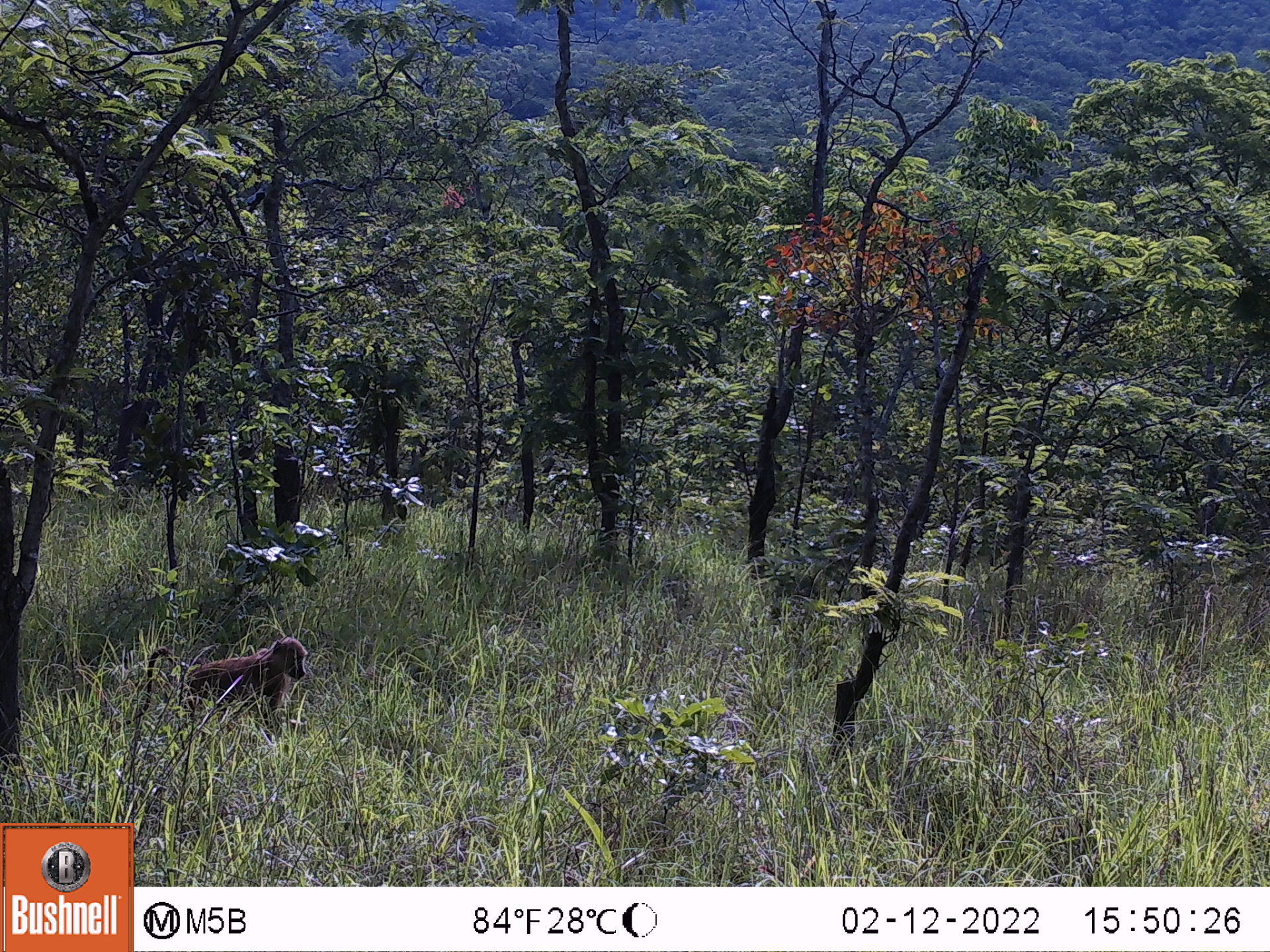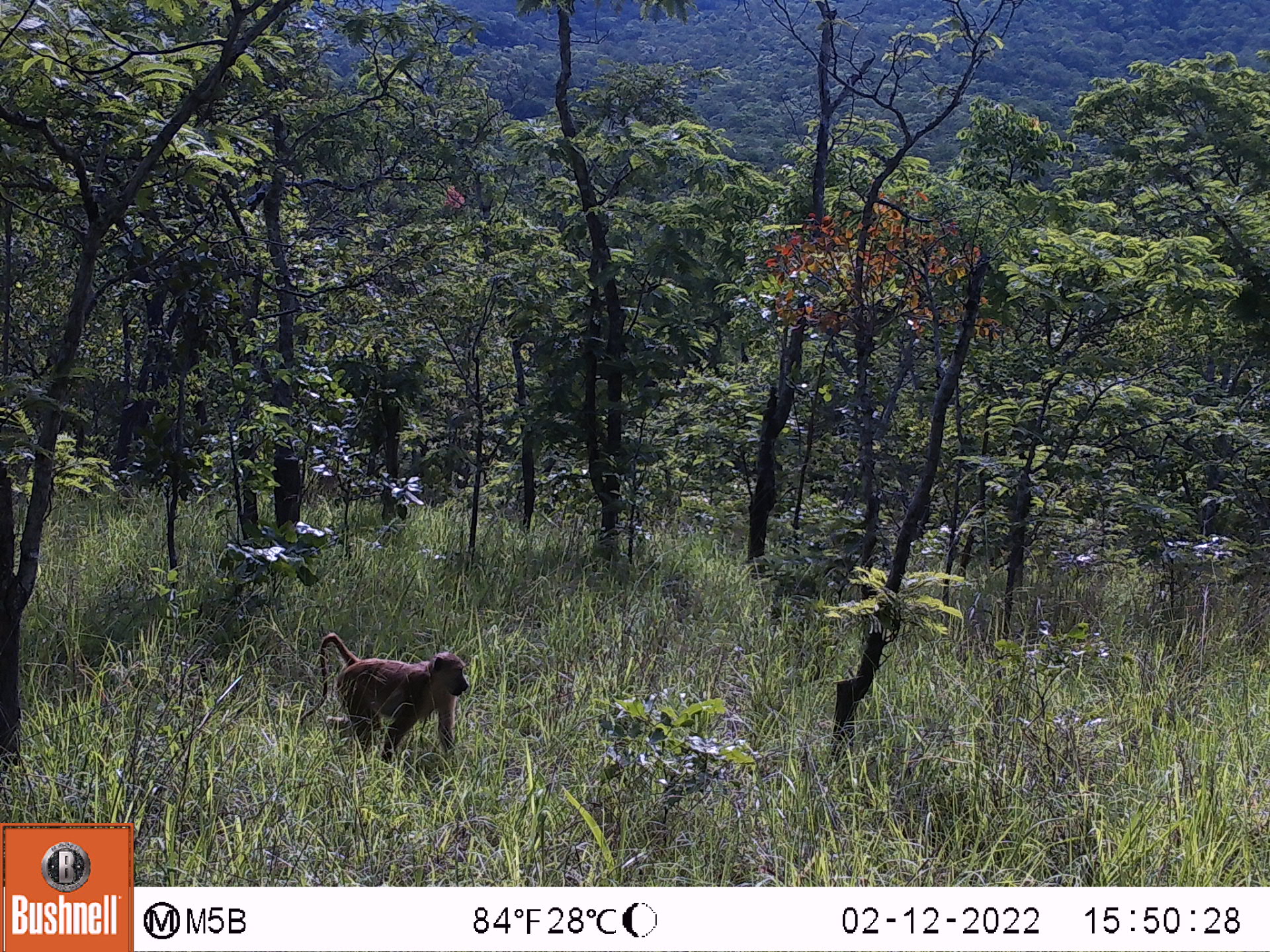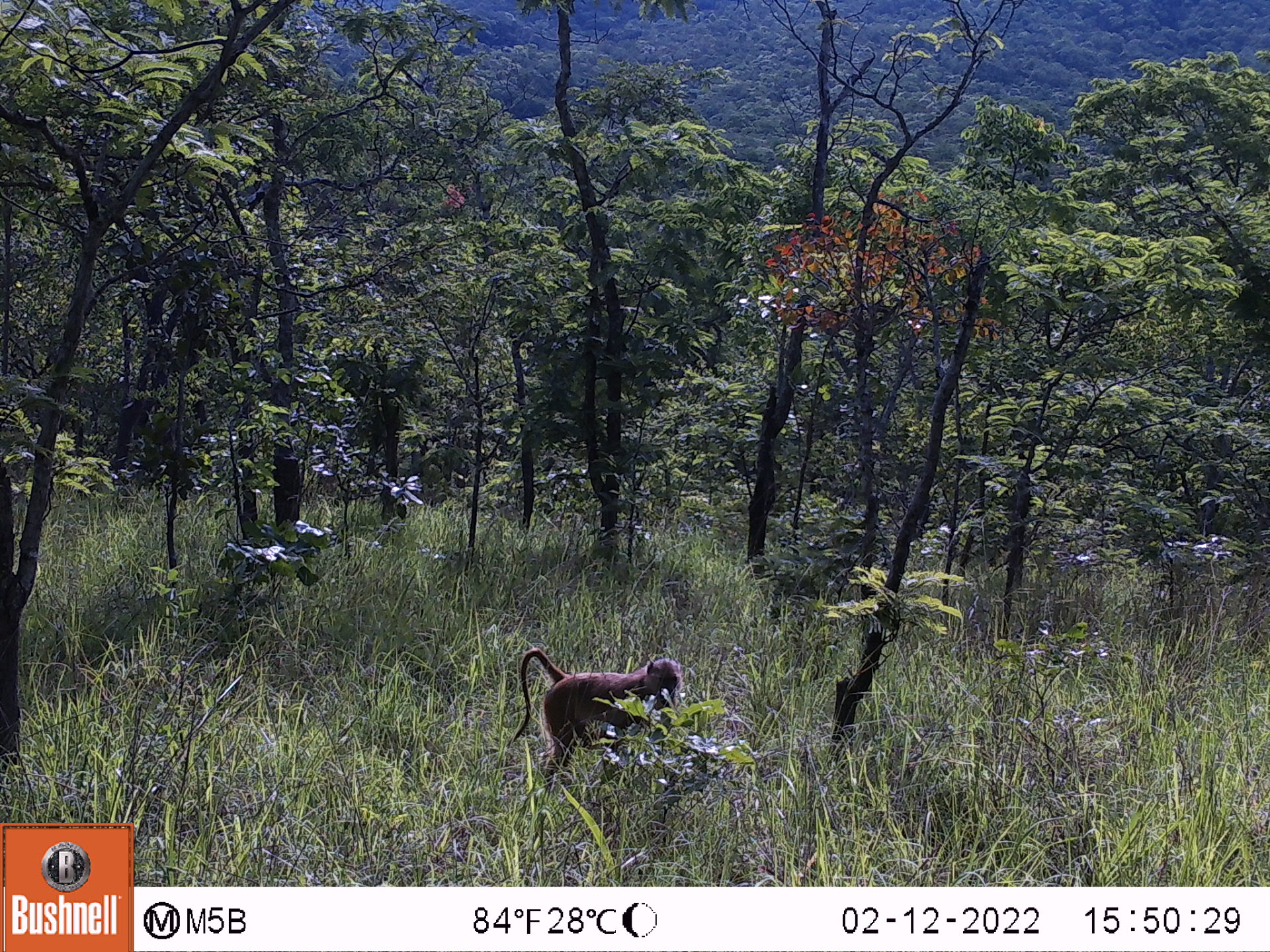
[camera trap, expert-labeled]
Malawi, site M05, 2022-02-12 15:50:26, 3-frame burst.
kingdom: Animalia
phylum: Chordata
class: Mammalia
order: Primates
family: Cercopithecidae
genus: Papio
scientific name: Papio cynocephalus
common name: yellow baboon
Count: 1.